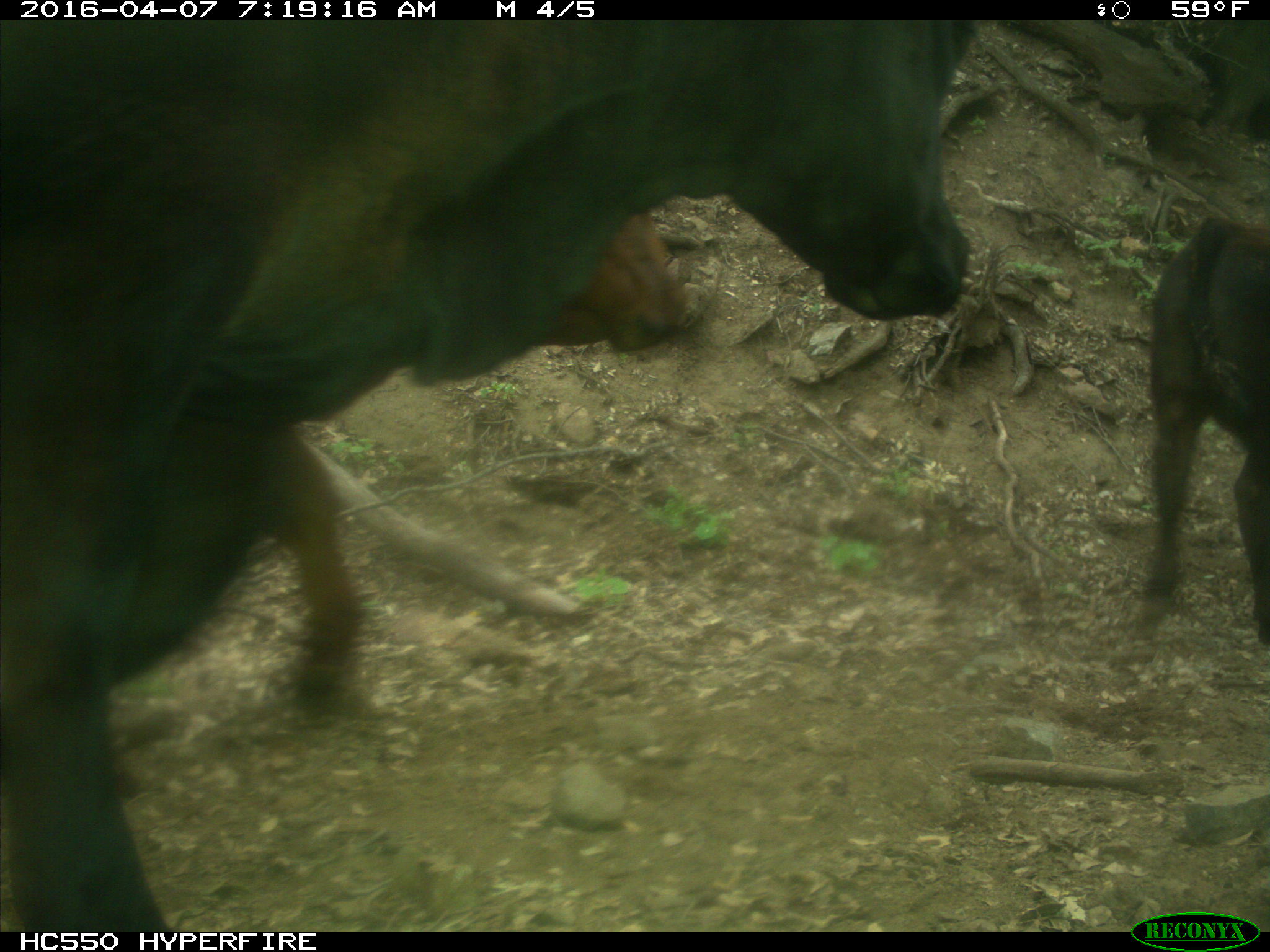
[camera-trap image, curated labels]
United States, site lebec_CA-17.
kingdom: Animalia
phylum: Chordata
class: Mammalia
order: Artiodactyla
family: Bovidae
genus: Bos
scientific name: Bos taurus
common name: domestic cow